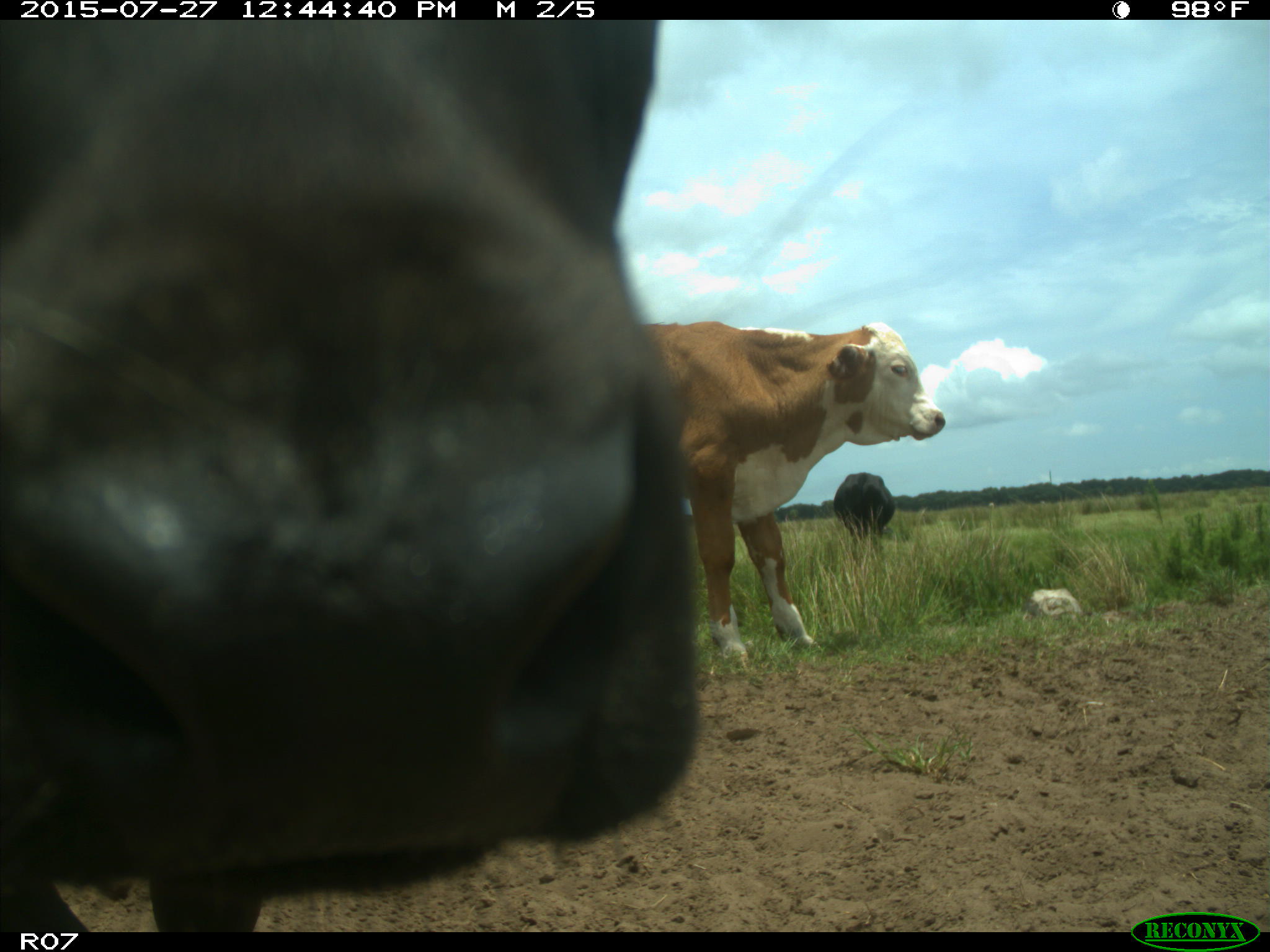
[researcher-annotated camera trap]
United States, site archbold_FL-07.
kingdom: Animalia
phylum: Chordata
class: Mammalia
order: Artiodactyla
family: Bovidae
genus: Bos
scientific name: Bos taurus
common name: domestic cow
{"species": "Bos taurus (domestic cow)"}